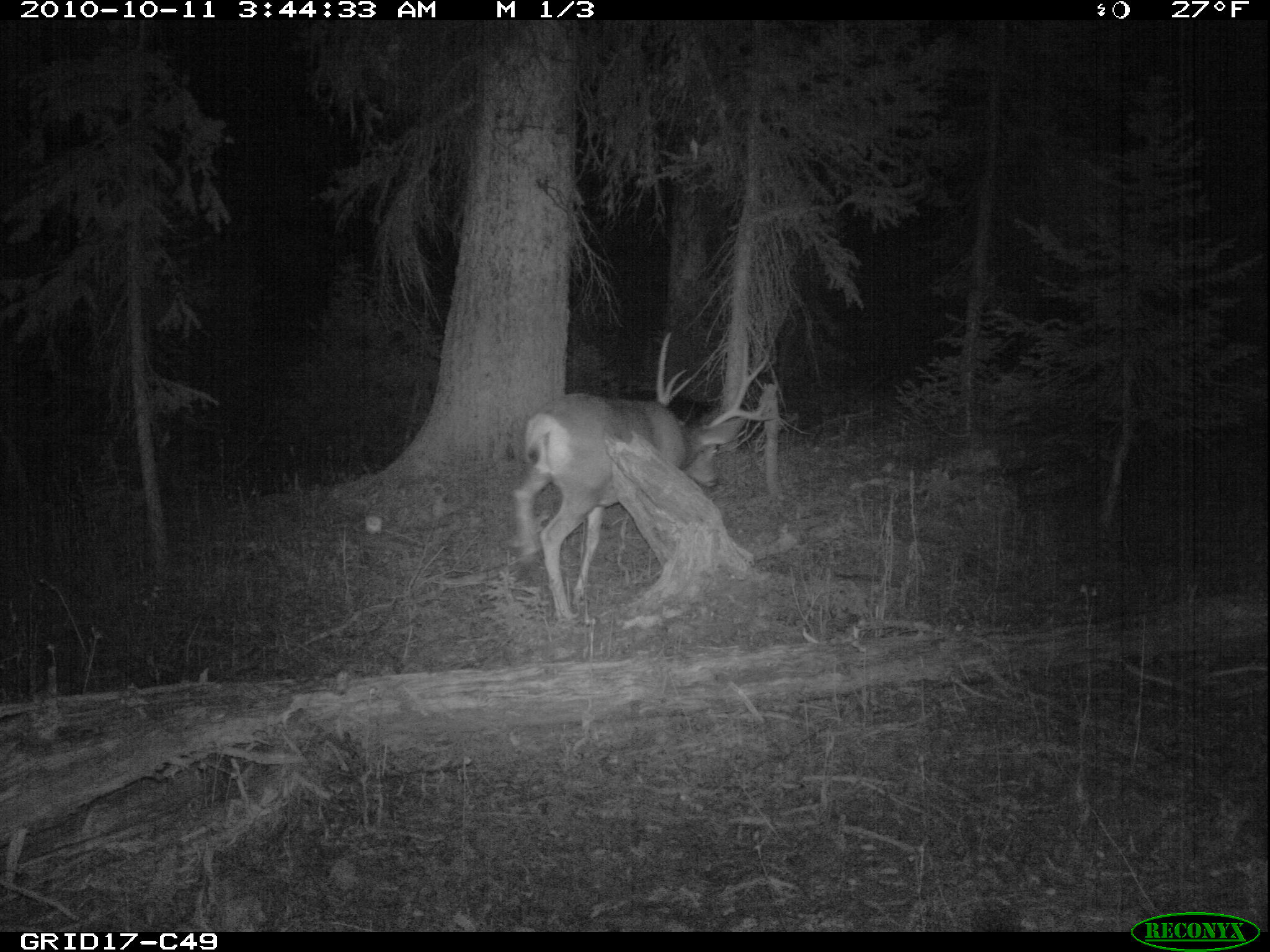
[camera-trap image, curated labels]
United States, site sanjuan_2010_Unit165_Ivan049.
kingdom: Animalia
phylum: Chordata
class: Mammalia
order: Artiodactyla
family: Cervidae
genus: Odocoileus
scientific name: Odocoileus hemionus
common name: mule deer